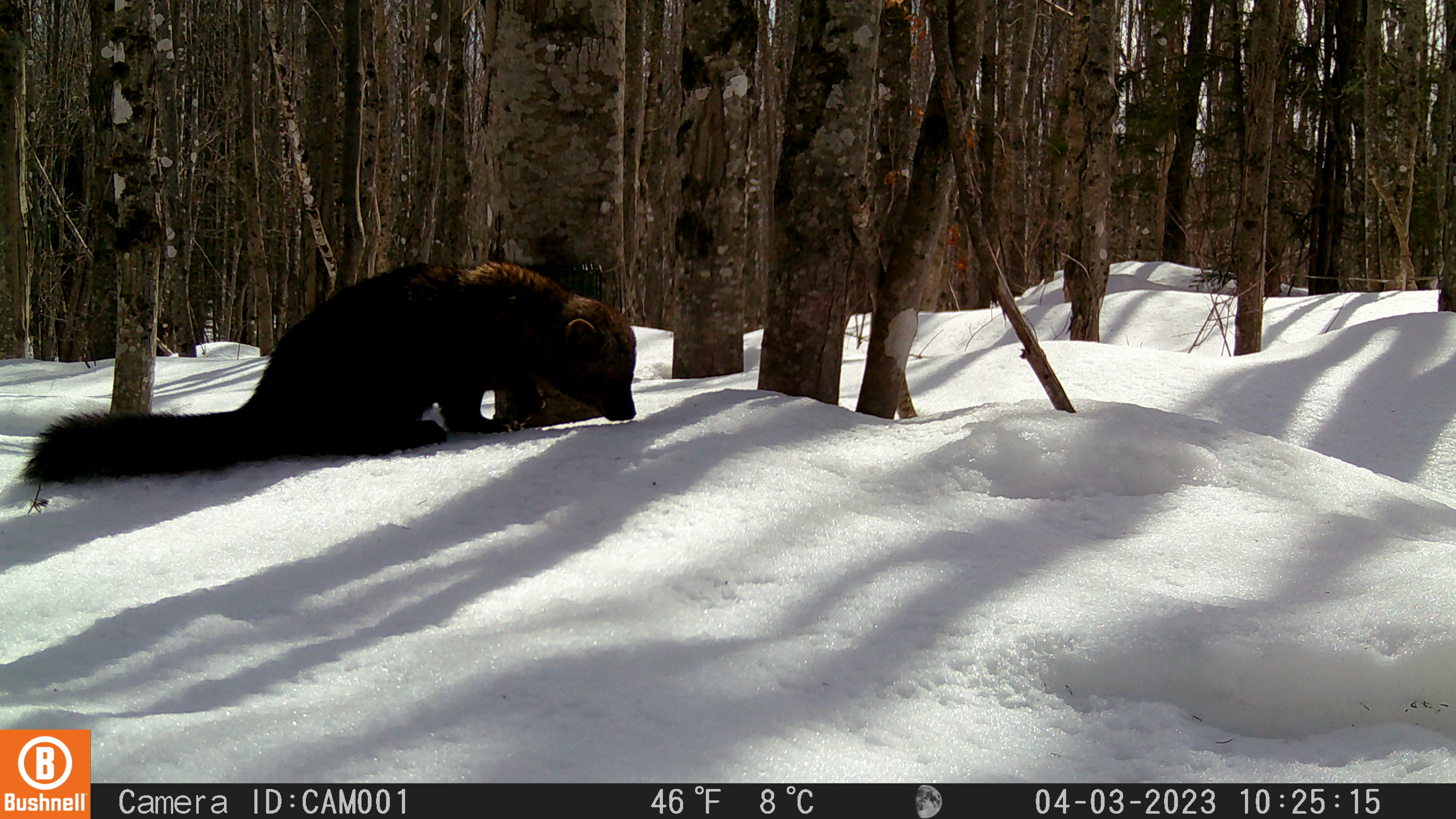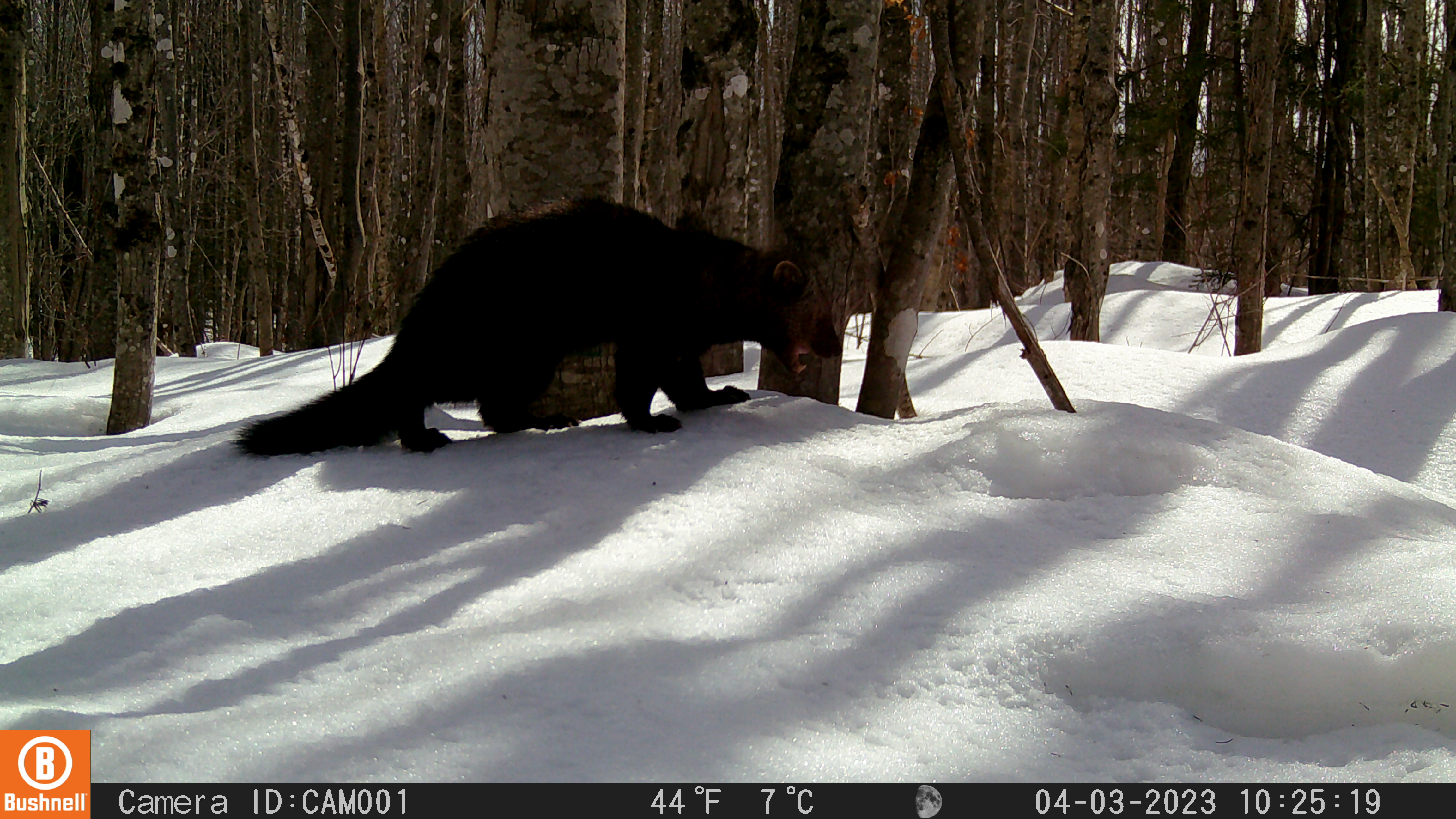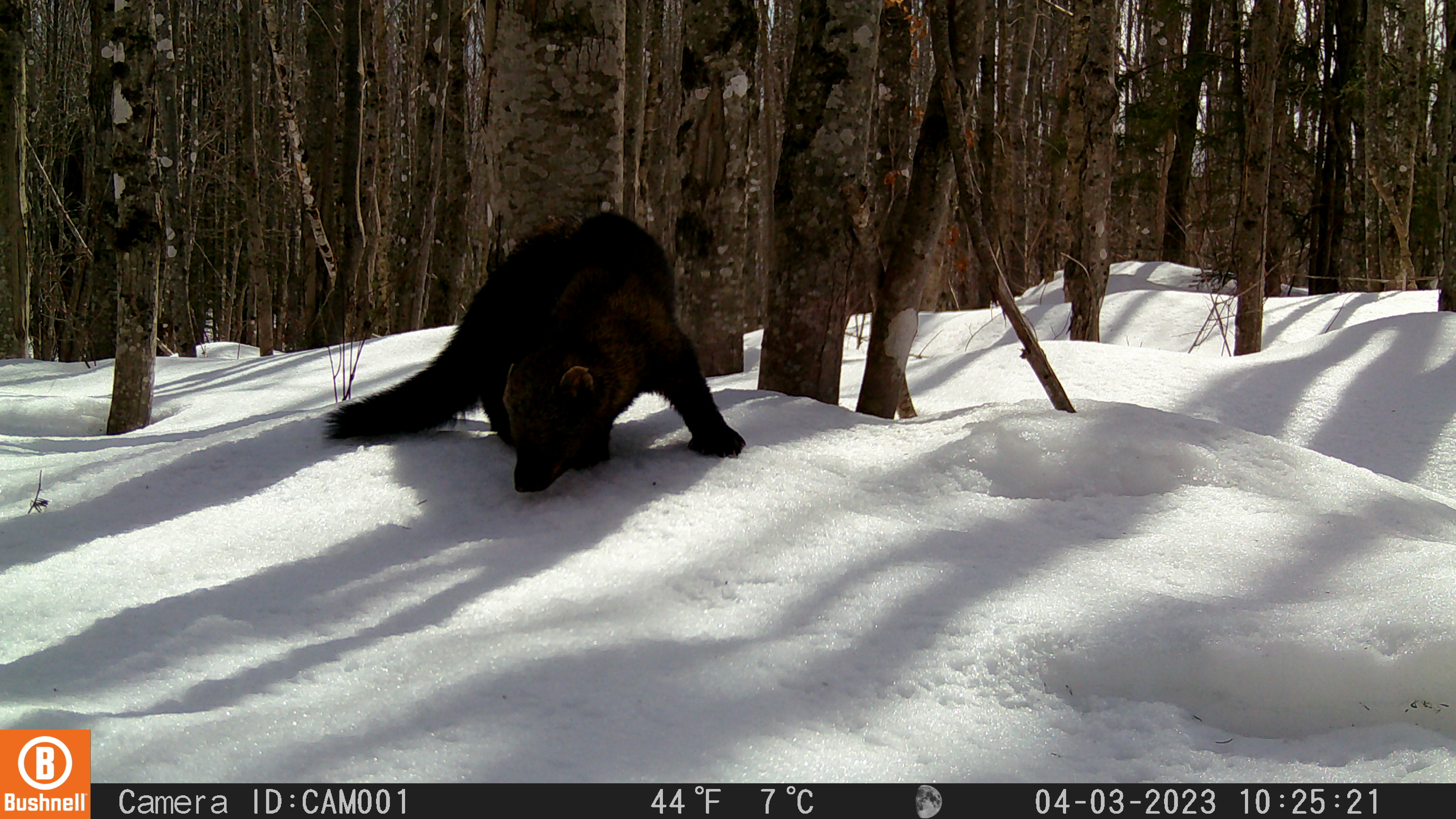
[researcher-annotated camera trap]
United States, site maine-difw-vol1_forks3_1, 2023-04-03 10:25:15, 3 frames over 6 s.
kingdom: Animalia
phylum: Chordata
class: Mammalia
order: Carnivora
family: Mustelidae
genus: Pekania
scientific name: Pekania pennanti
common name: fisher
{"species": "fisher (Pekania pennanti)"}